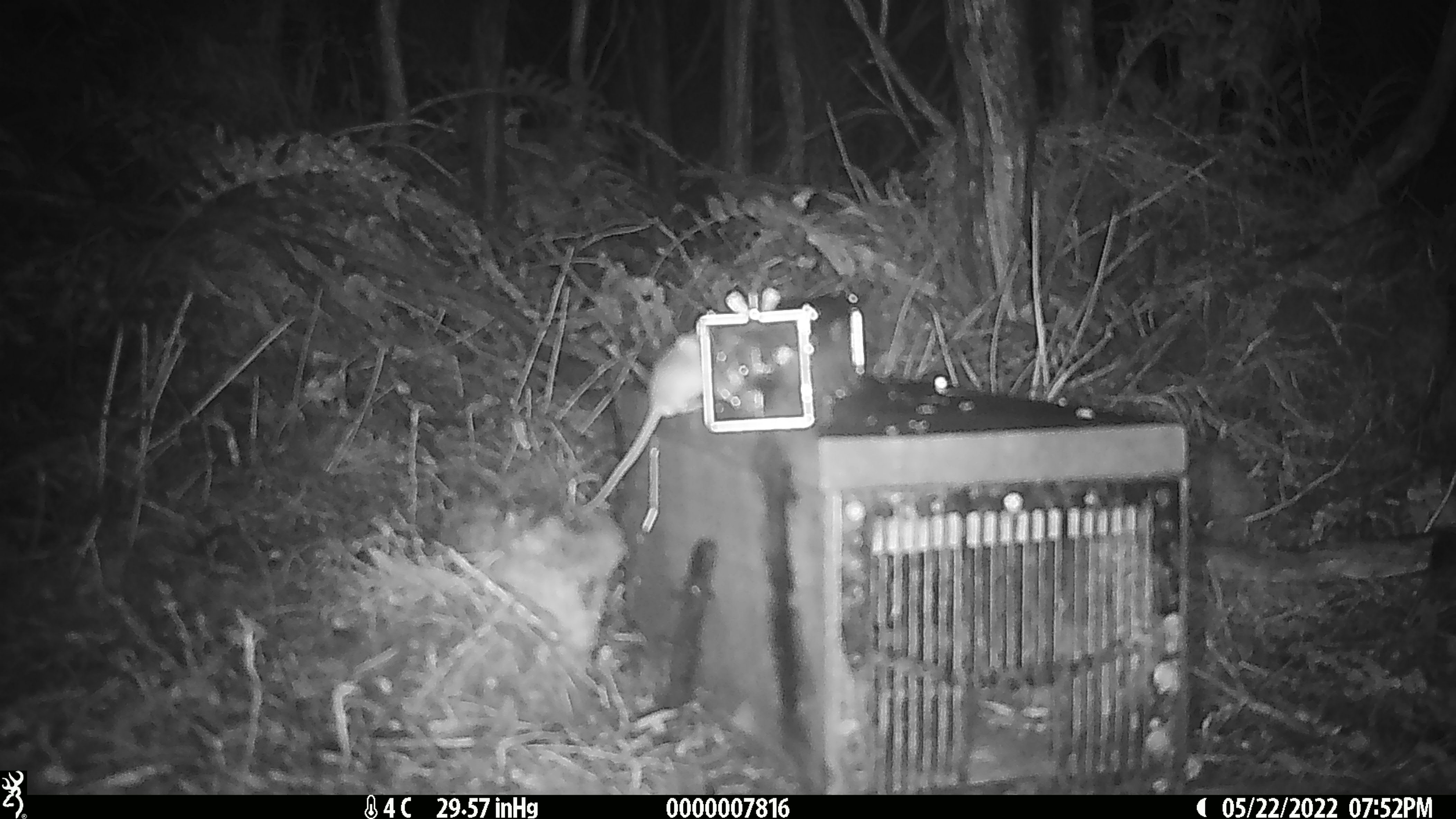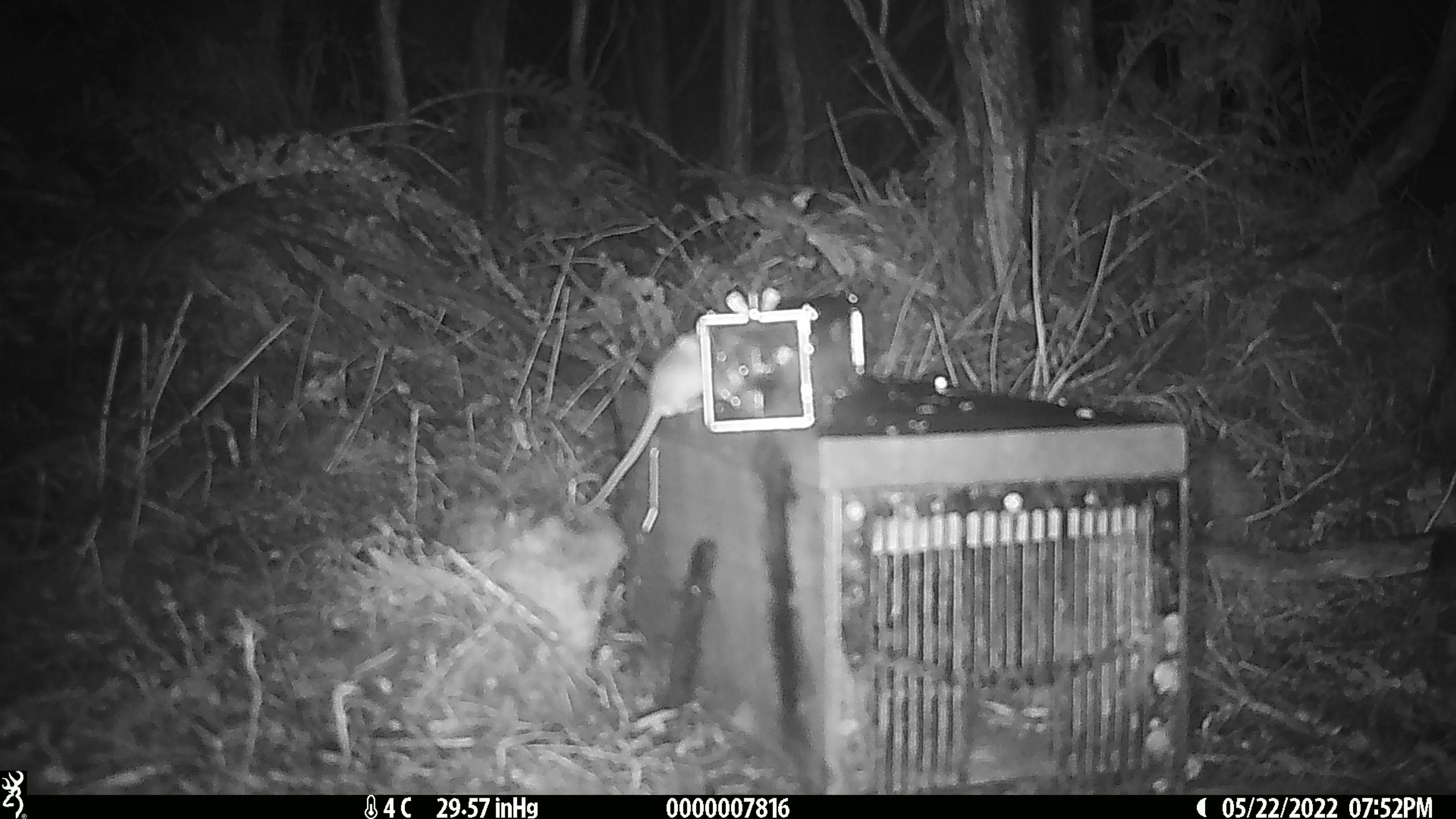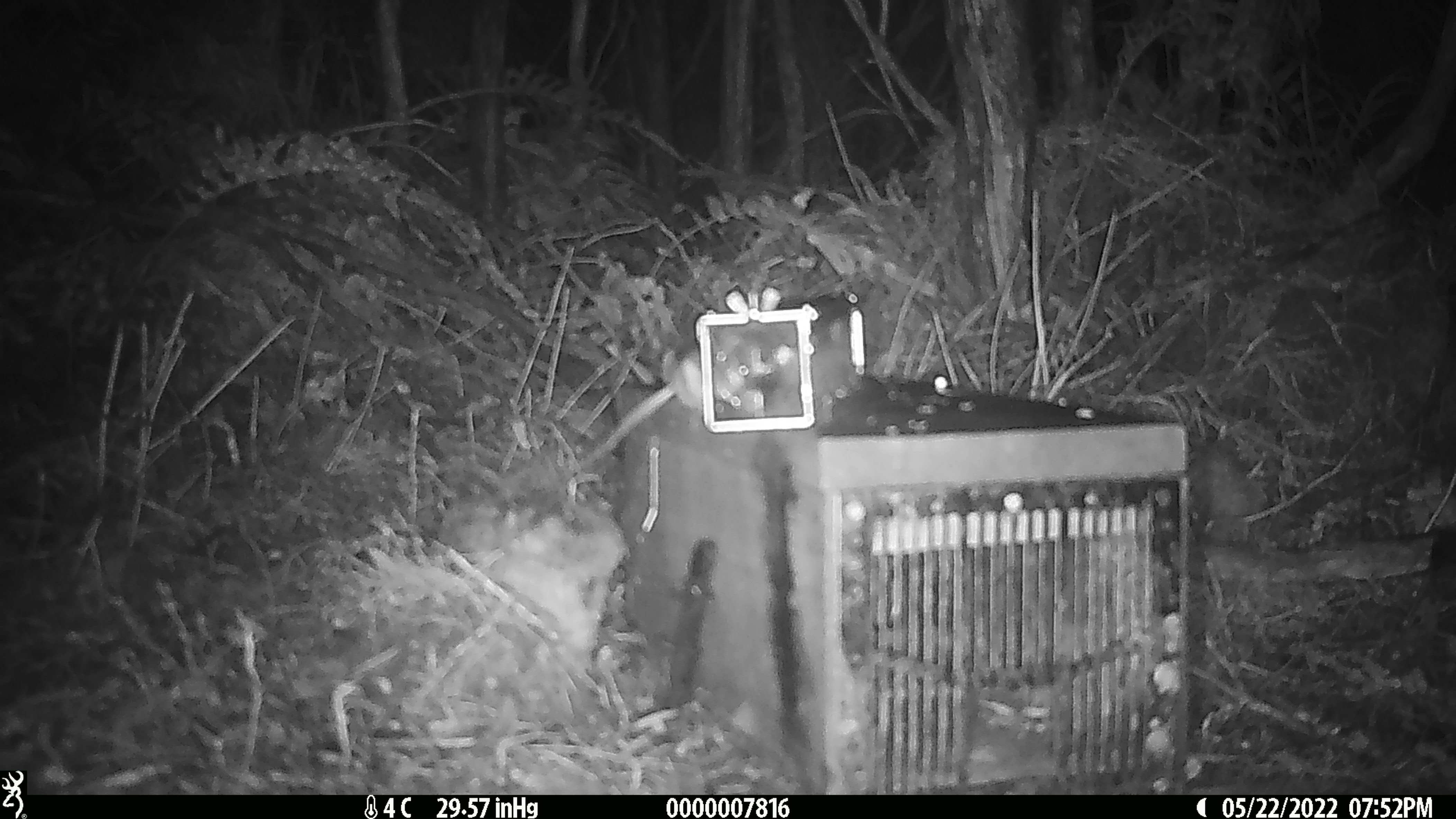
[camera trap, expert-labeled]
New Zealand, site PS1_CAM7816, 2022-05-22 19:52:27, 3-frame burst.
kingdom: Animalia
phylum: Chordata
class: Mammalia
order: Rodentia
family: Muridae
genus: Mus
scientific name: Mus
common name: mouse